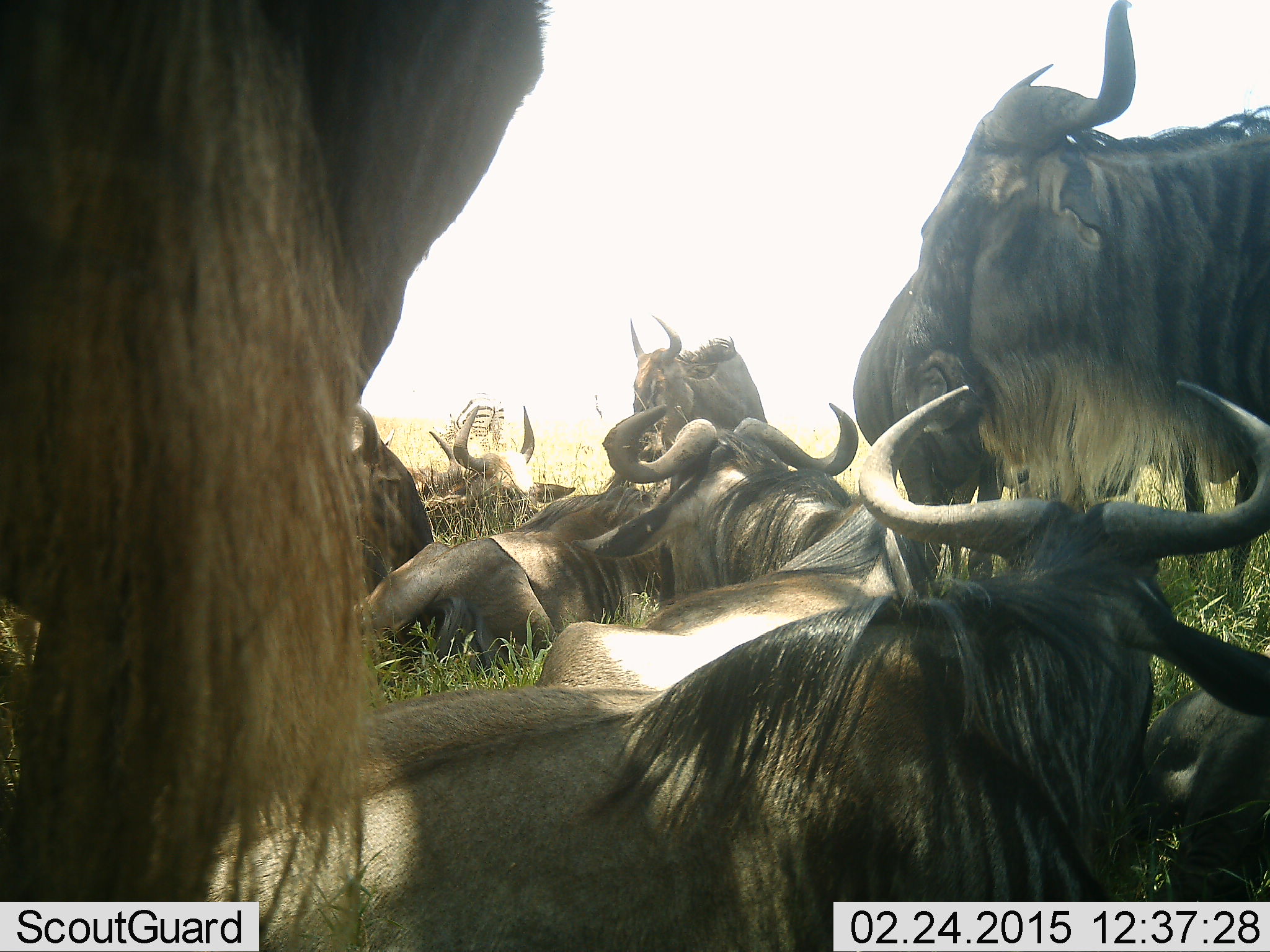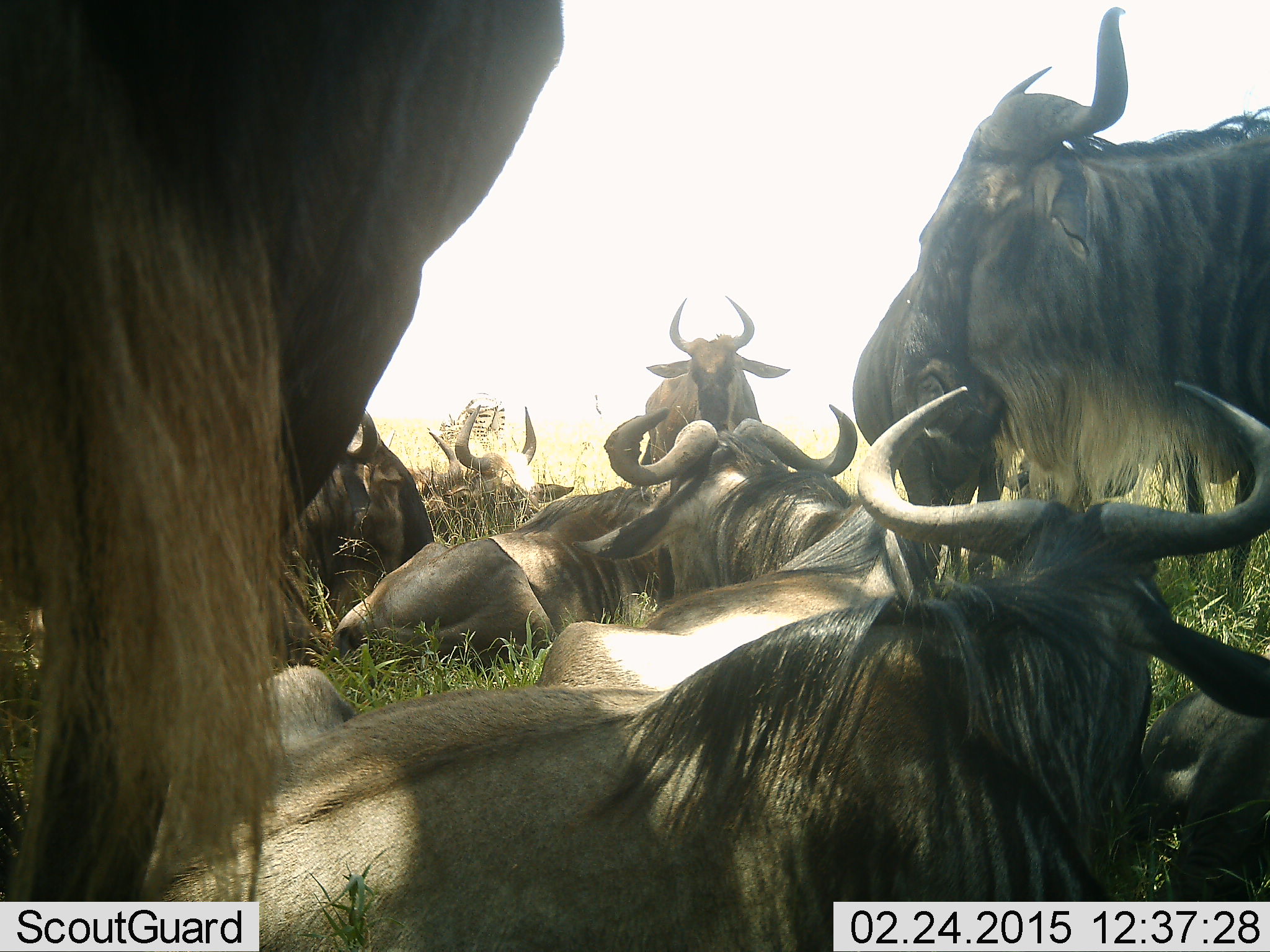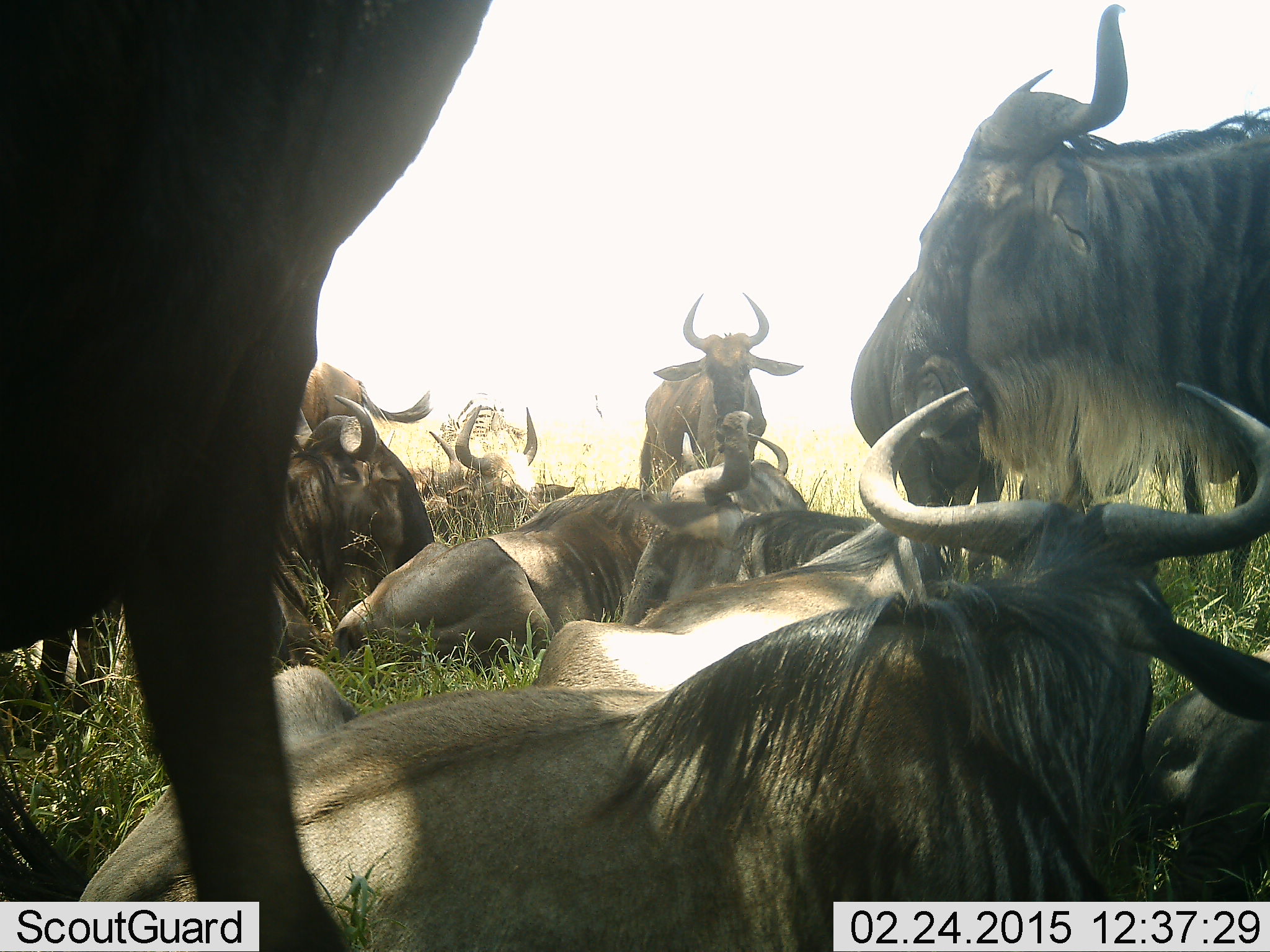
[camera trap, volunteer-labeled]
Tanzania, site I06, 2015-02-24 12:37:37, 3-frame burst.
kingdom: Animalia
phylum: Chordata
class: Mammalia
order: Artiodactyla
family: Bovidae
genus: Connochaetes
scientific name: Connochaetes taurinus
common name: blue wildebeest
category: wildebeest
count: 10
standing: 91%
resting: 100%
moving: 0%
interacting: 9%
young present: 0%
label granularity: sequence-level